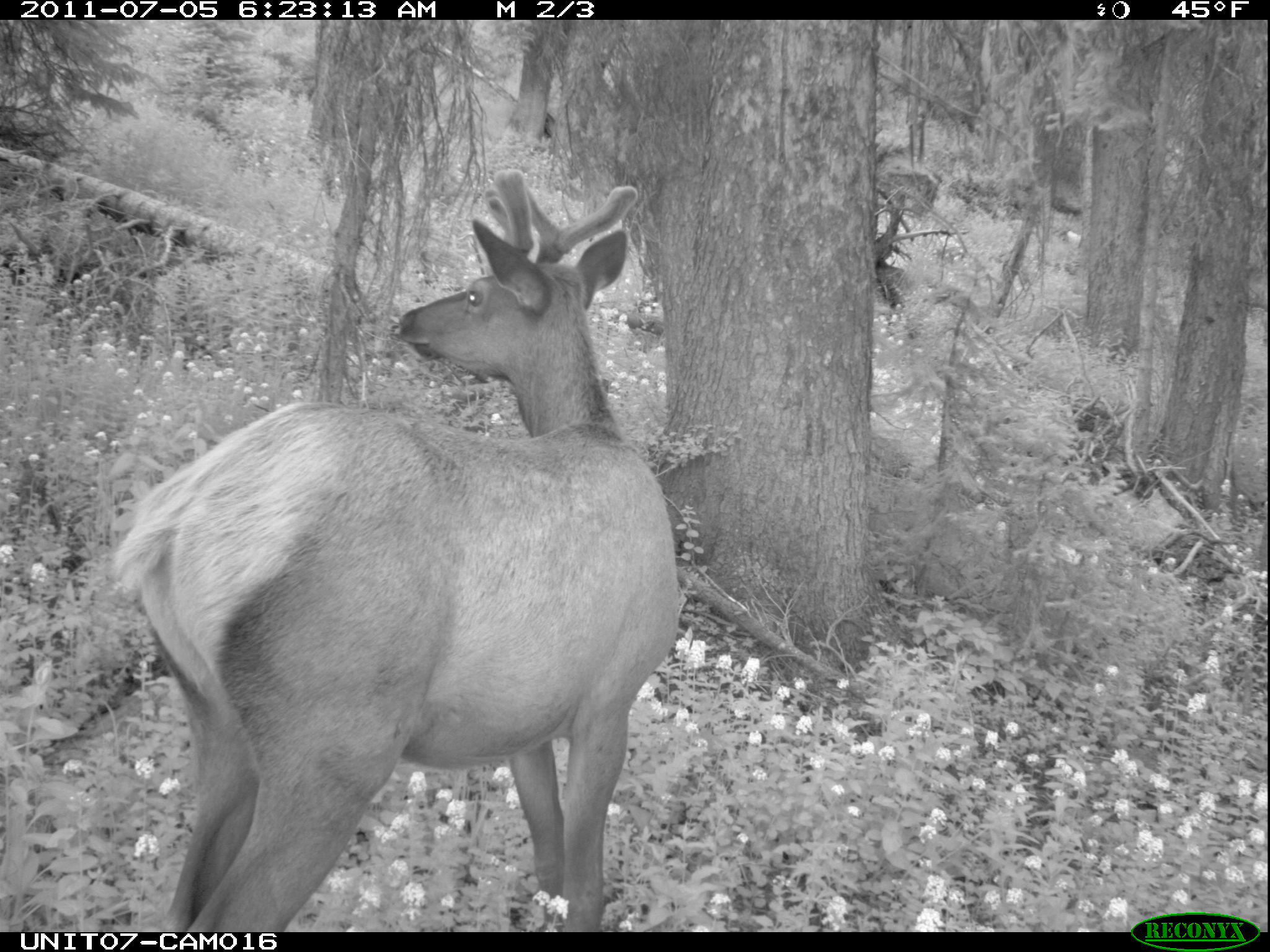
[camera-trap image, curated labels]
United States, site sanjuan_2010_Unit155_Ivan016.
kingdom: Animalia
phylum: Chordata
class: Mammalia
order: Artiodactyla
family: Cervidae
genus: Cervus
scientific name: Cervus elaphus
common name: red deer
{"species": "Cervus elaphus (red deer)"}